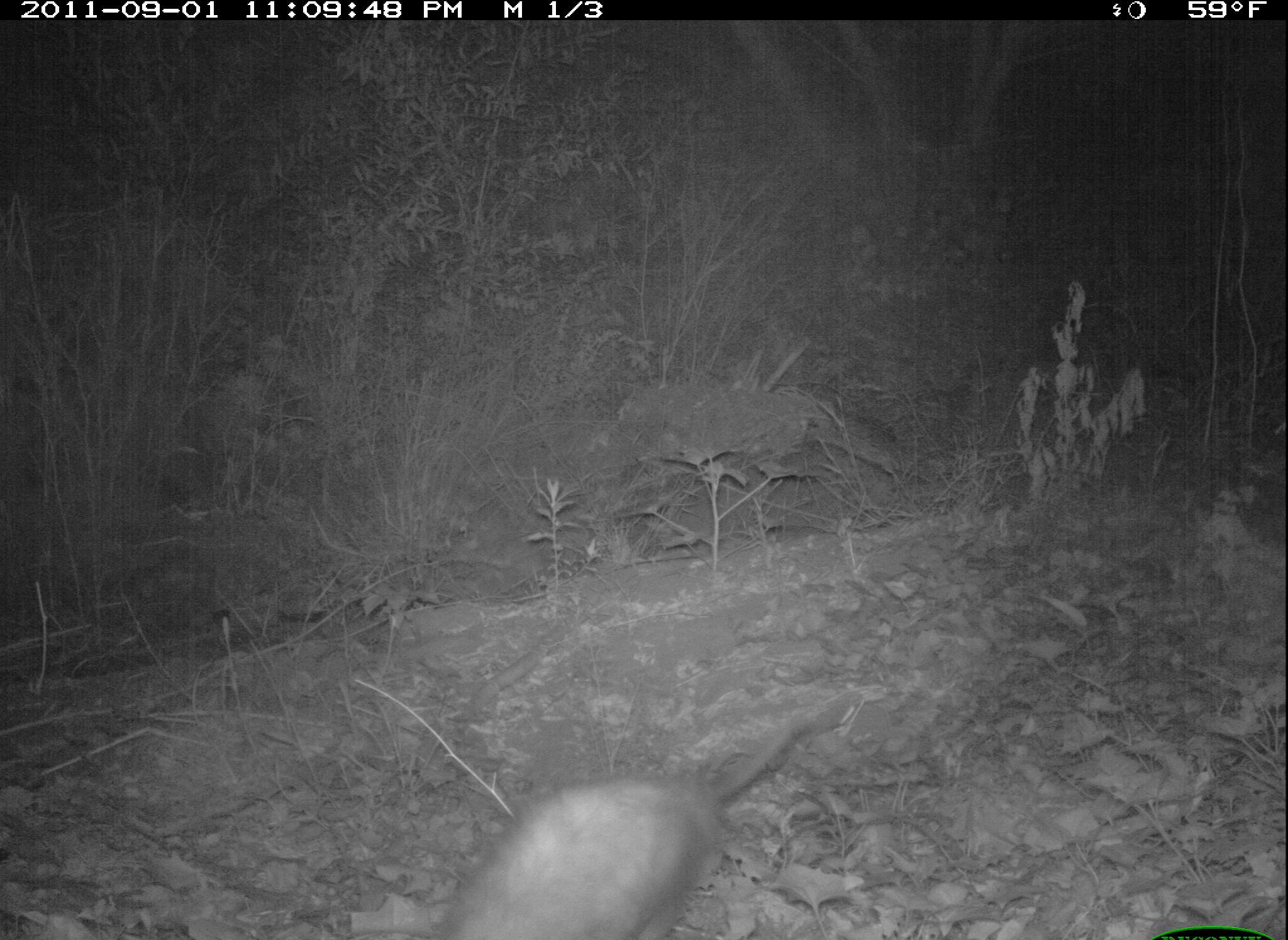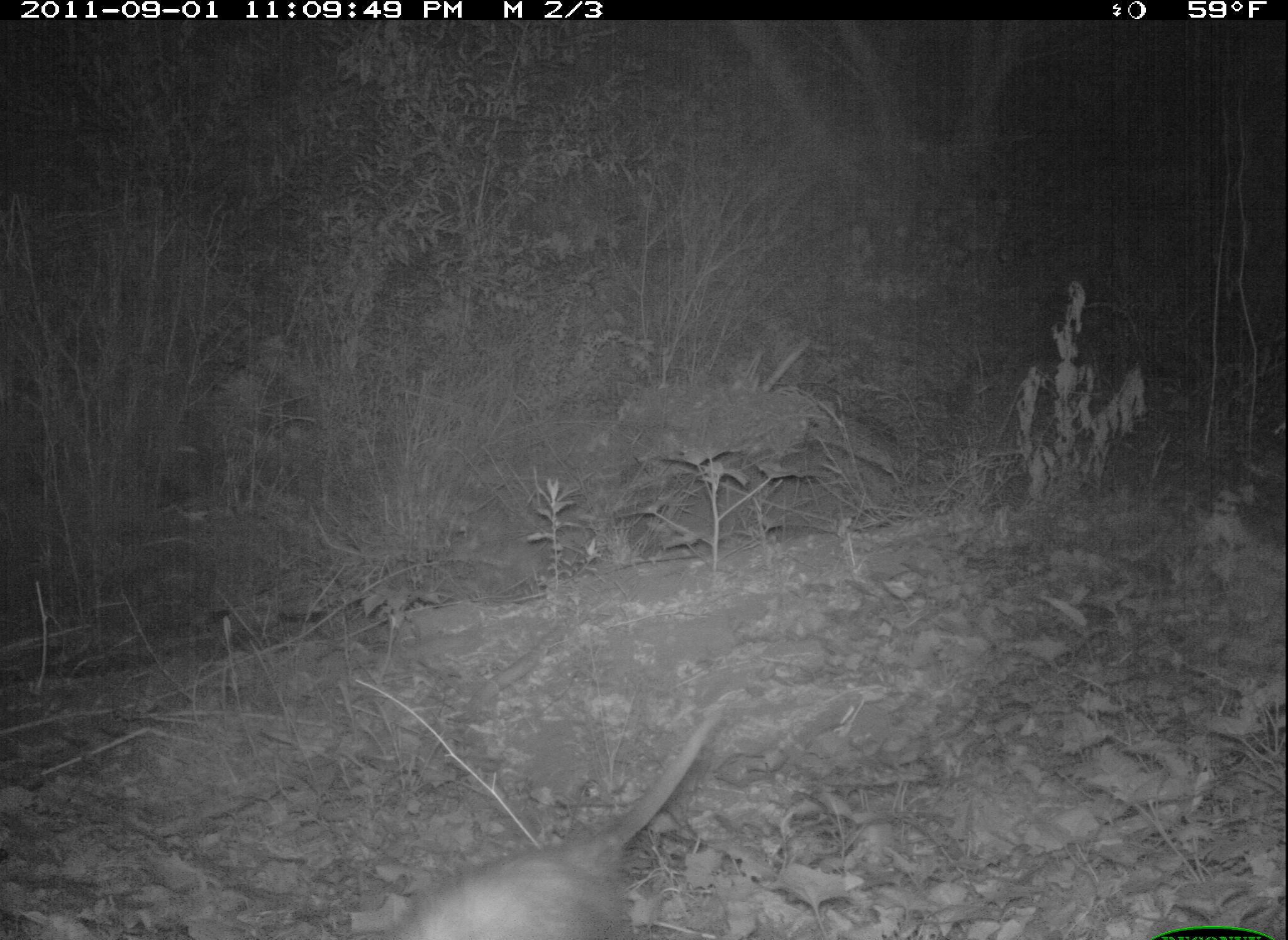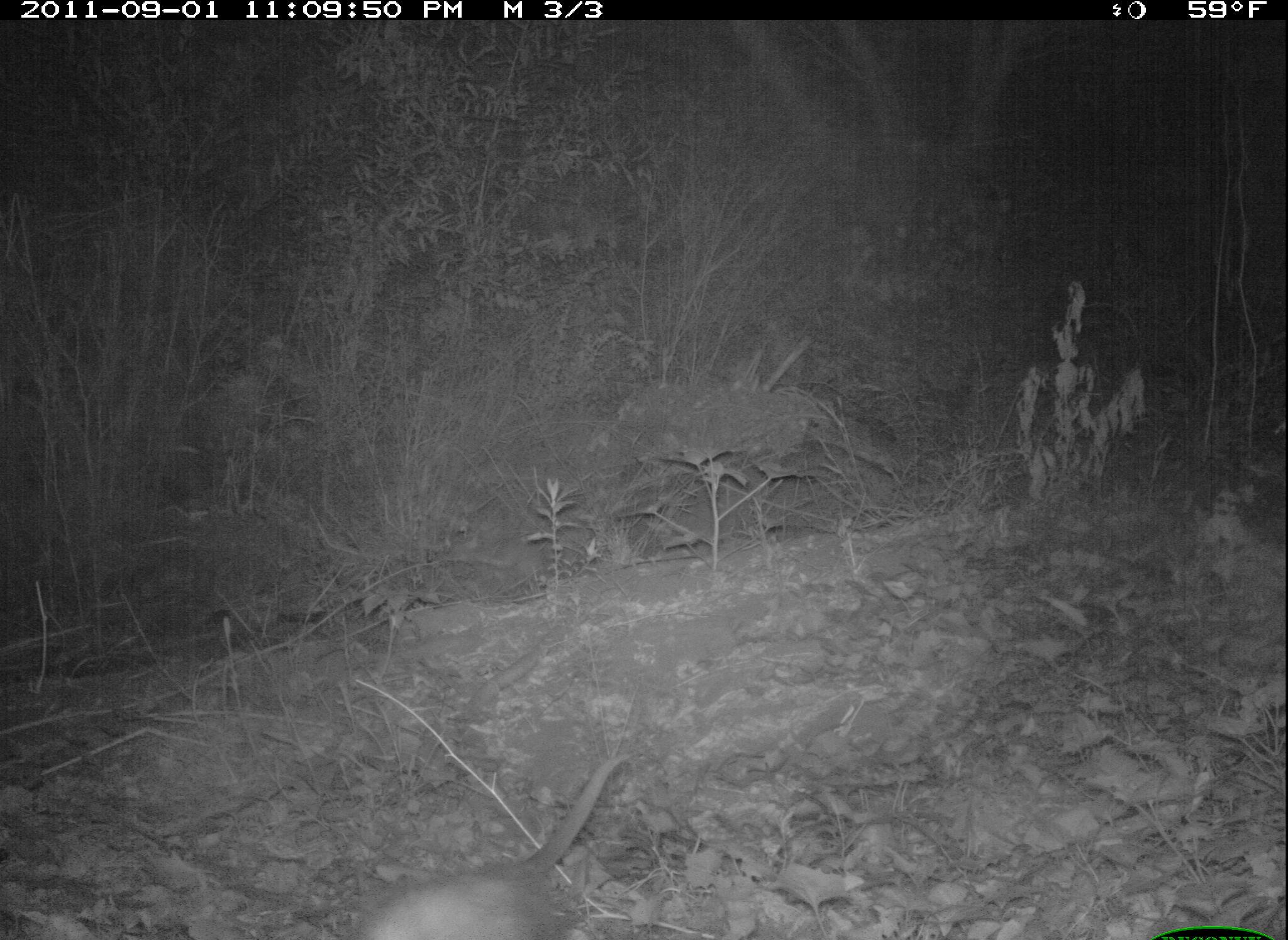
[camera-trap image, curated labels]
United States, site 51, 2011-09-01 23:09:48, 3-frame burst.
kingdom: Animalia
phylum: Chordata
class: Mammalia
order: Didelphimorphia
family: Didelphidae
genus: Didelphis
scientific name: Didelphis virginiana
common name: virginia opossum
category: opossum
Opossum (virginia opossum) (Didelphis virginiana).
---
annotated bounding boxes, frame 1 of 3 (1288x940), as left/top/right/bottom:
opossum: 423/722/836/940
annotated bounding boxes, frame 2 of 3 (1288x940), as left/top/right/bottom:
opossum: 370/697/737/940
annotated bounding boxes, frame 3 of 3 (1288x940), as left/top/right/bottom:
opossum: 359/755/644/940